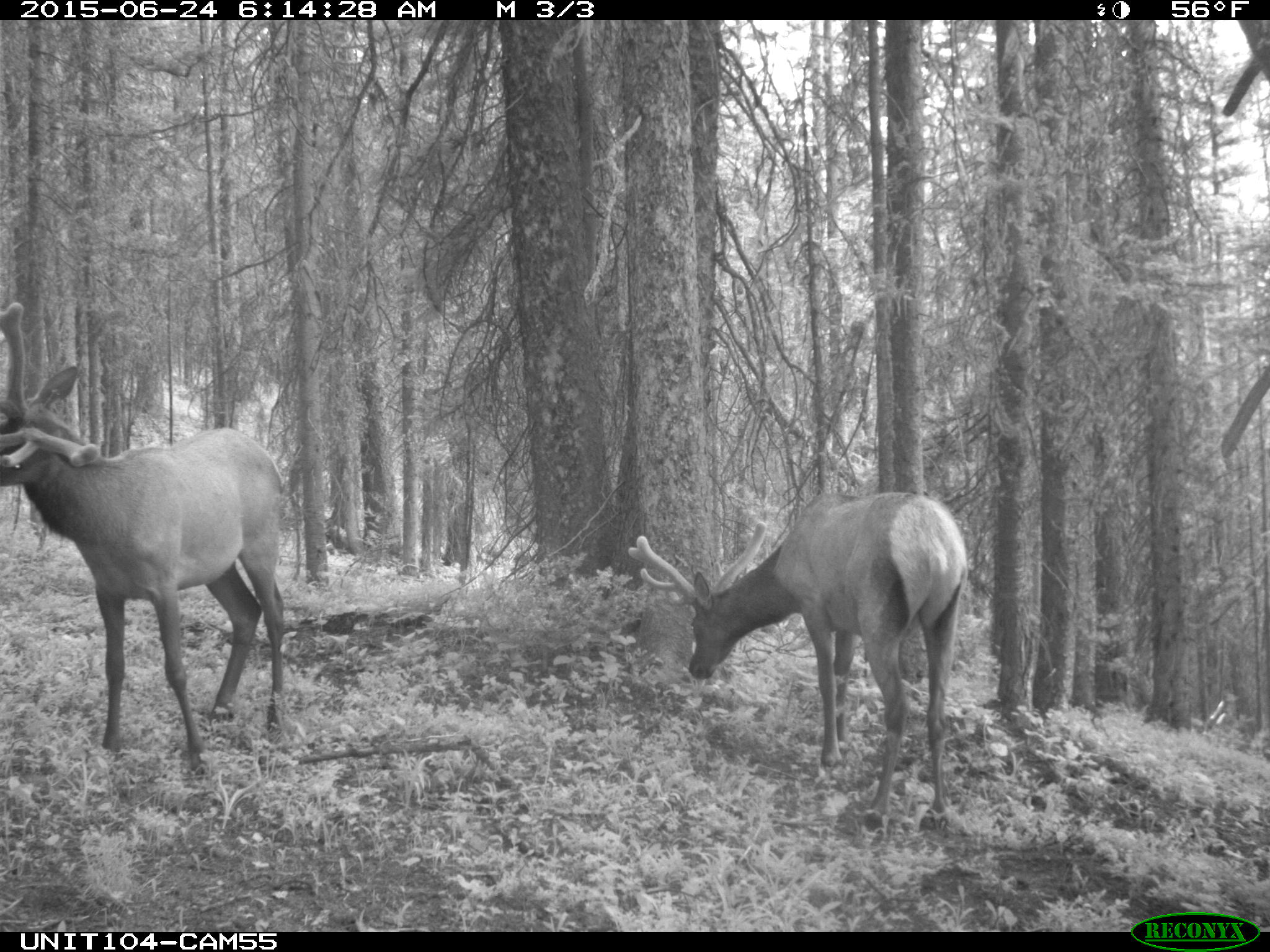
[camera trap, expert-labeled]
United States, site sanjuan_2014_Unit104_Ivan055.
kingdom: Animalia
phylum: Chordata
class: Mammalia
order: Artiodactyla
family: Cervidae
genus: Cervus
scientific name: Cervus elaphus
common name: red deer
Cervus elaphus (red deer).